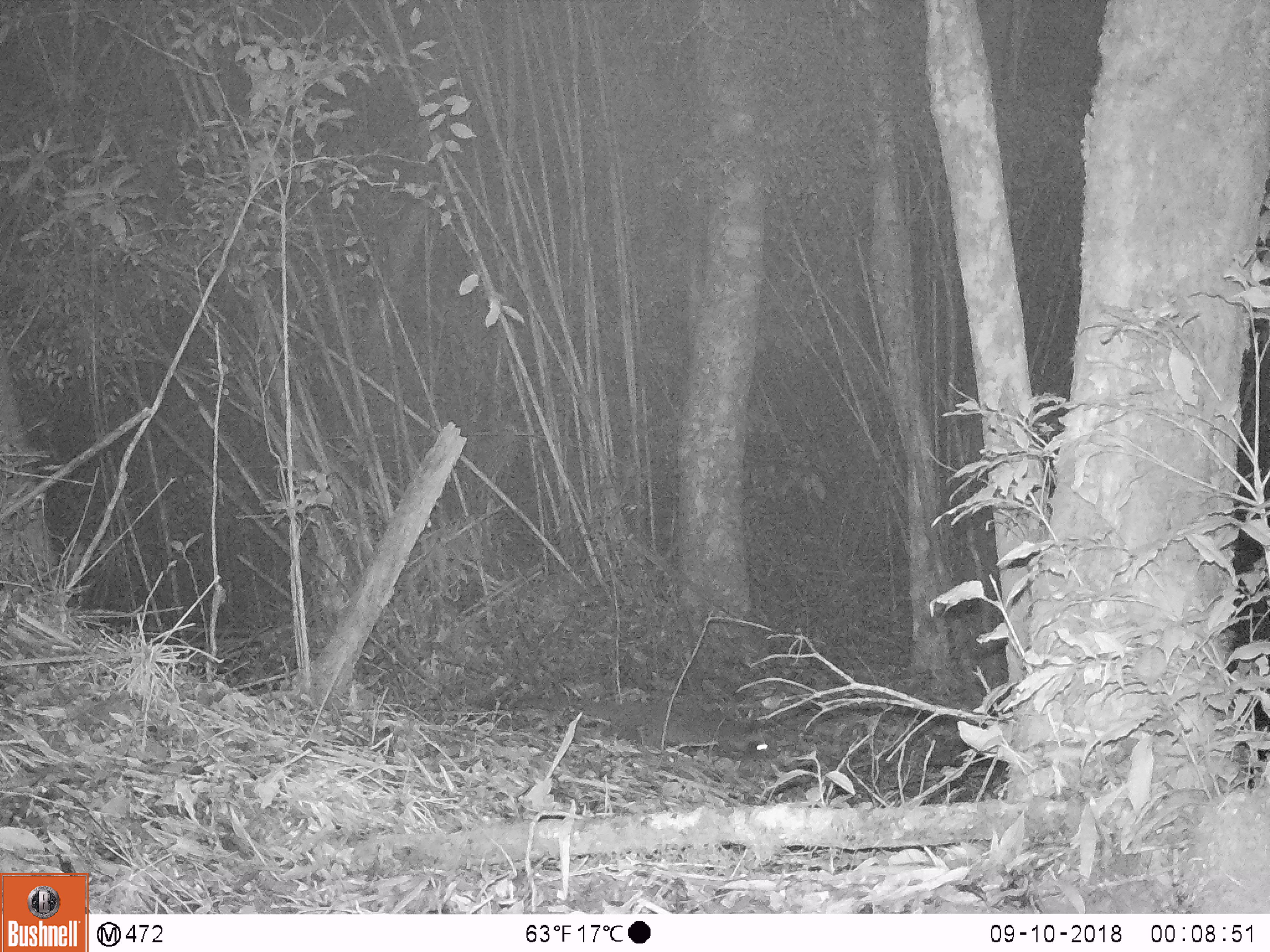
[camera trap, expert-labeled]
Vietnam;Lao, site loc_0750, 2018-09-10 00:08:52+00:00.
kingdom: Animalia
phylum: Chordata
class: Mammalia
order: Carnivora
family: Viverridae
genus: Paguma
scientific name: Paguma larvata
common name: masked palm civet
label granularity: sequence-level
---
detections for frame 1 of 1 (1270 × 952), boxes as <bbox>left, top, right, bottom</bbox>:
masked palm civet: <bbox>505, 691, 770, 756</bbox>